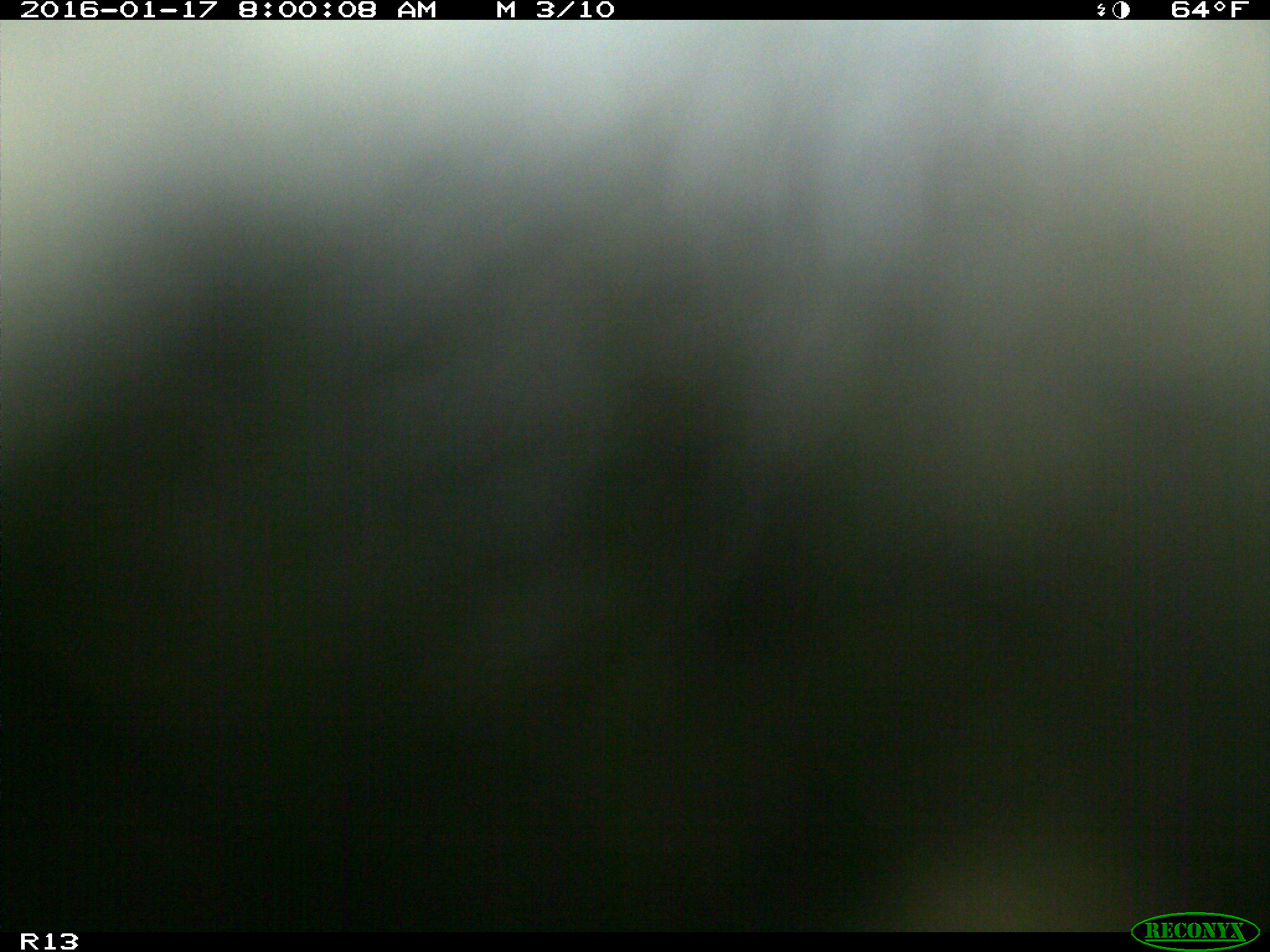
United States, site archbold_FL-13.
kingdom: Animalia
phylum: Chordata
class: Mammalia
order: Artiodactyla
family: Bovidae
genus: Bos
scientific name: Bos taurus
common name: domestic cow